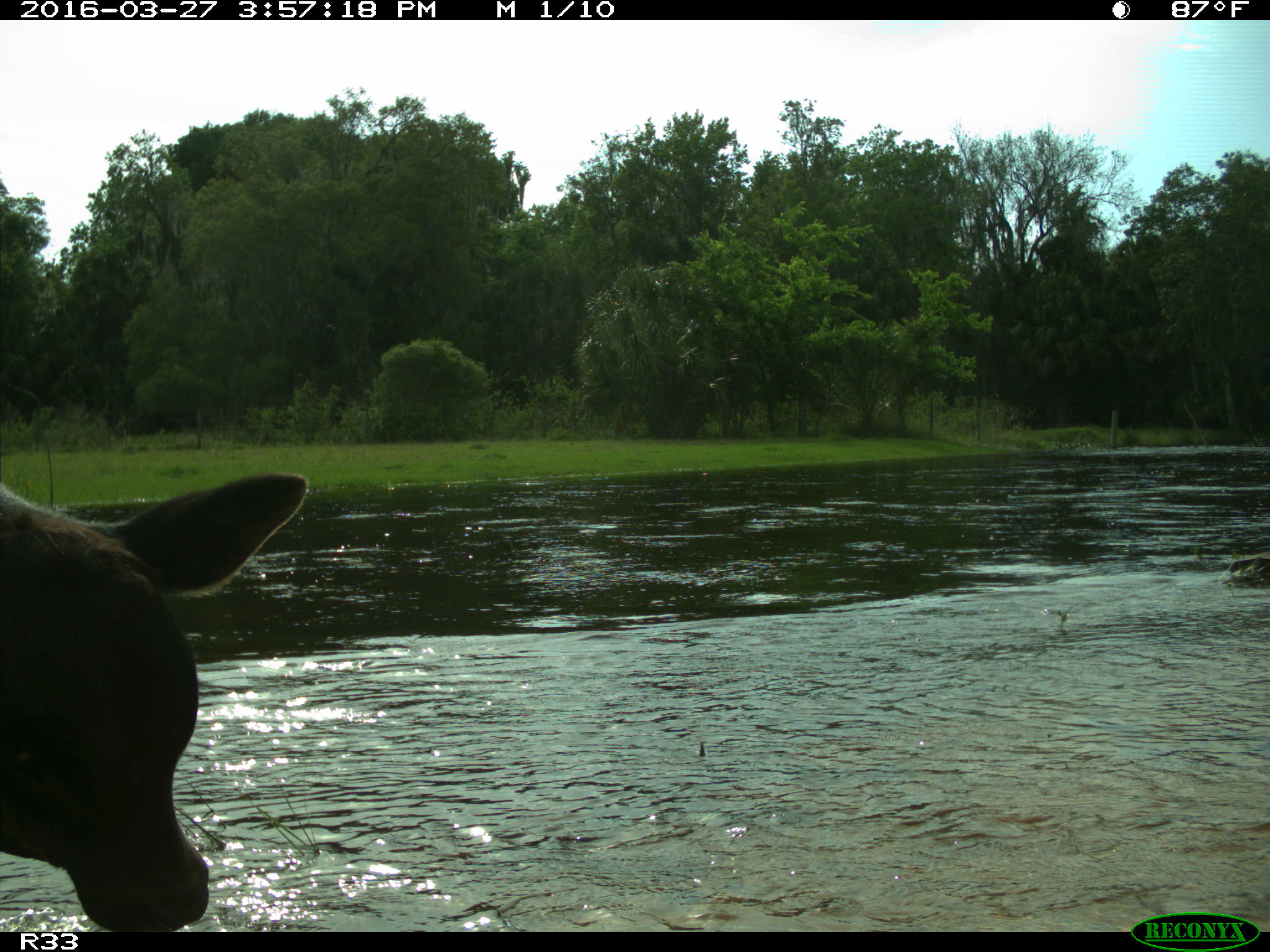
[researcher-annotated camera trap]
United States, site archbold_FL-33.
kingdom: Animalia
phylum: Chordata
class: Mammalia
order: Artiodactyla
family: Bovidae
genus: Bos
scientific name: Bos taurus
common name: domestic cow